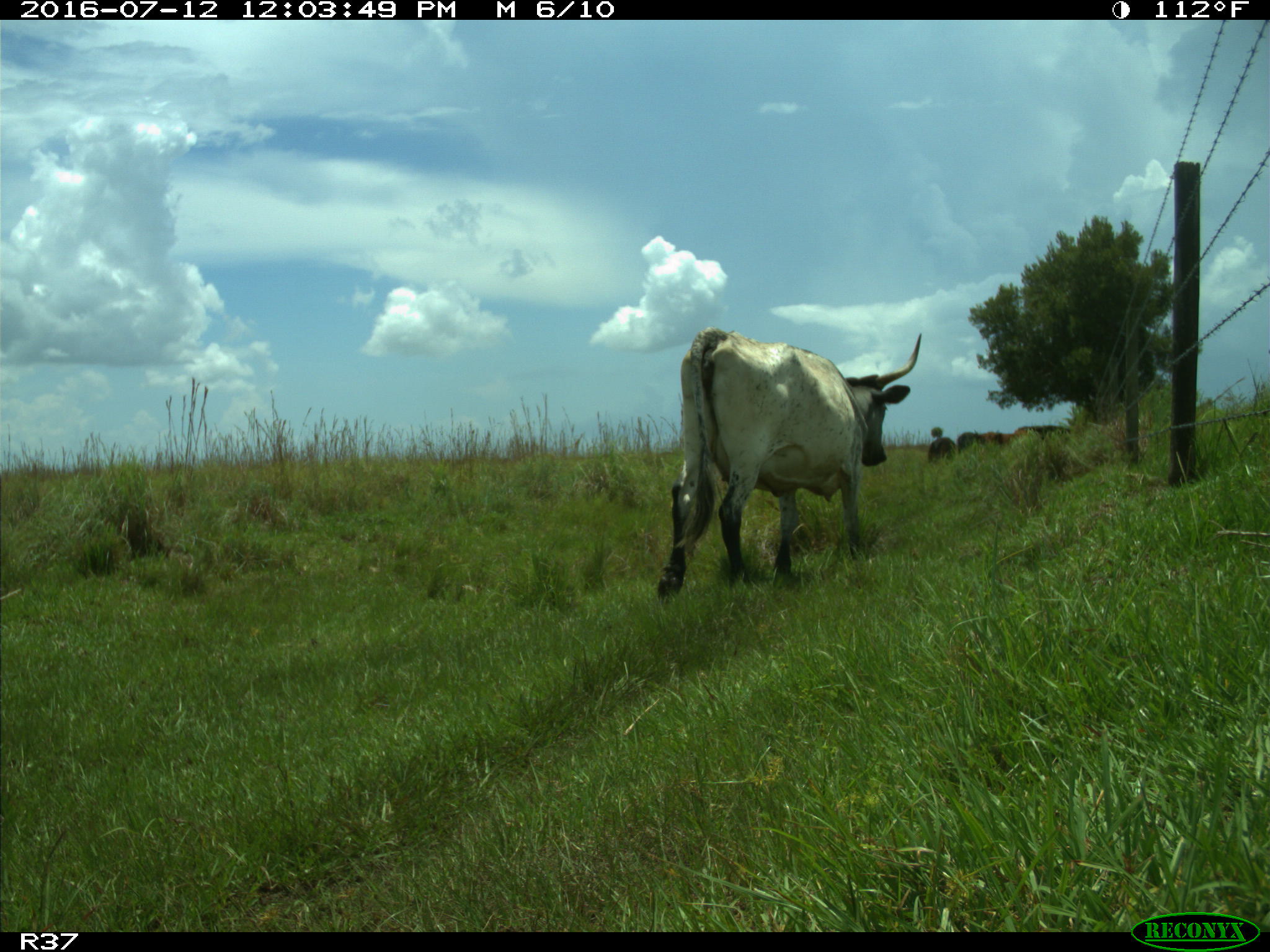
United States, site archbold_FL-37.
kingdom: Animalia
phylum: Chordata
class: Mammalia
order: Artiodactyla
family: Bovidae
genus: Bos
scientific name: Bos taurus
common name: domestic cow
Bos taurus (domestic cow).